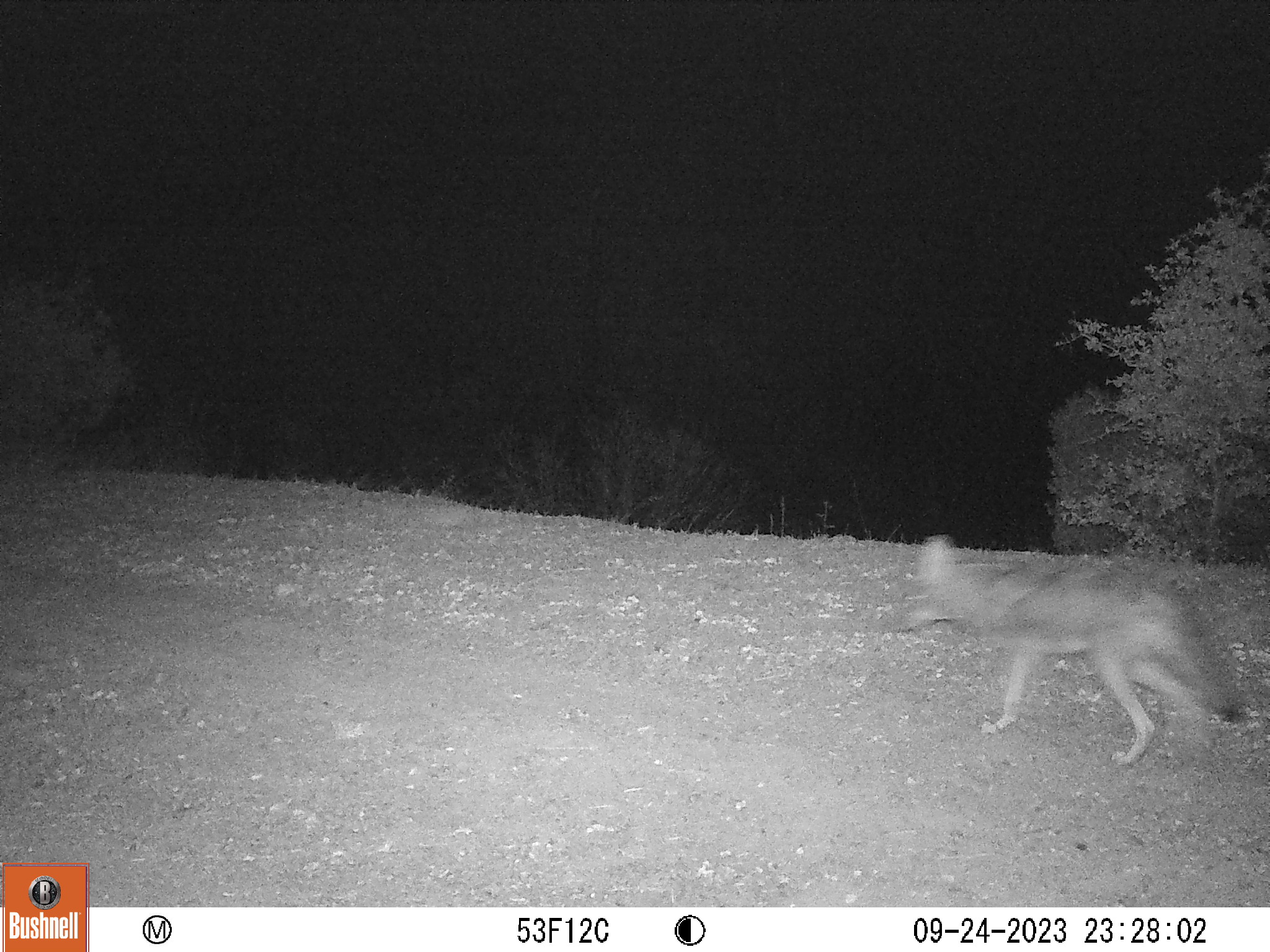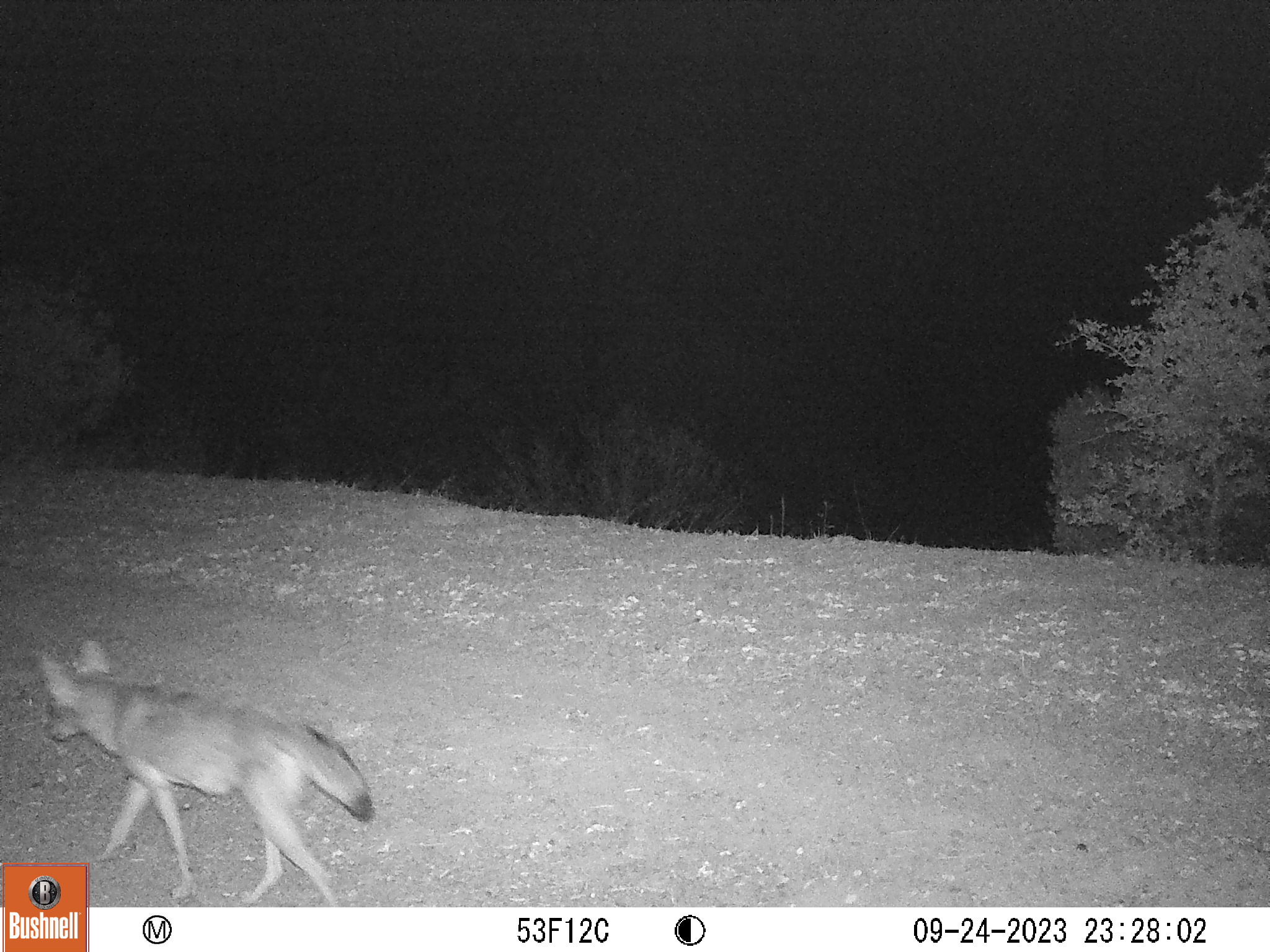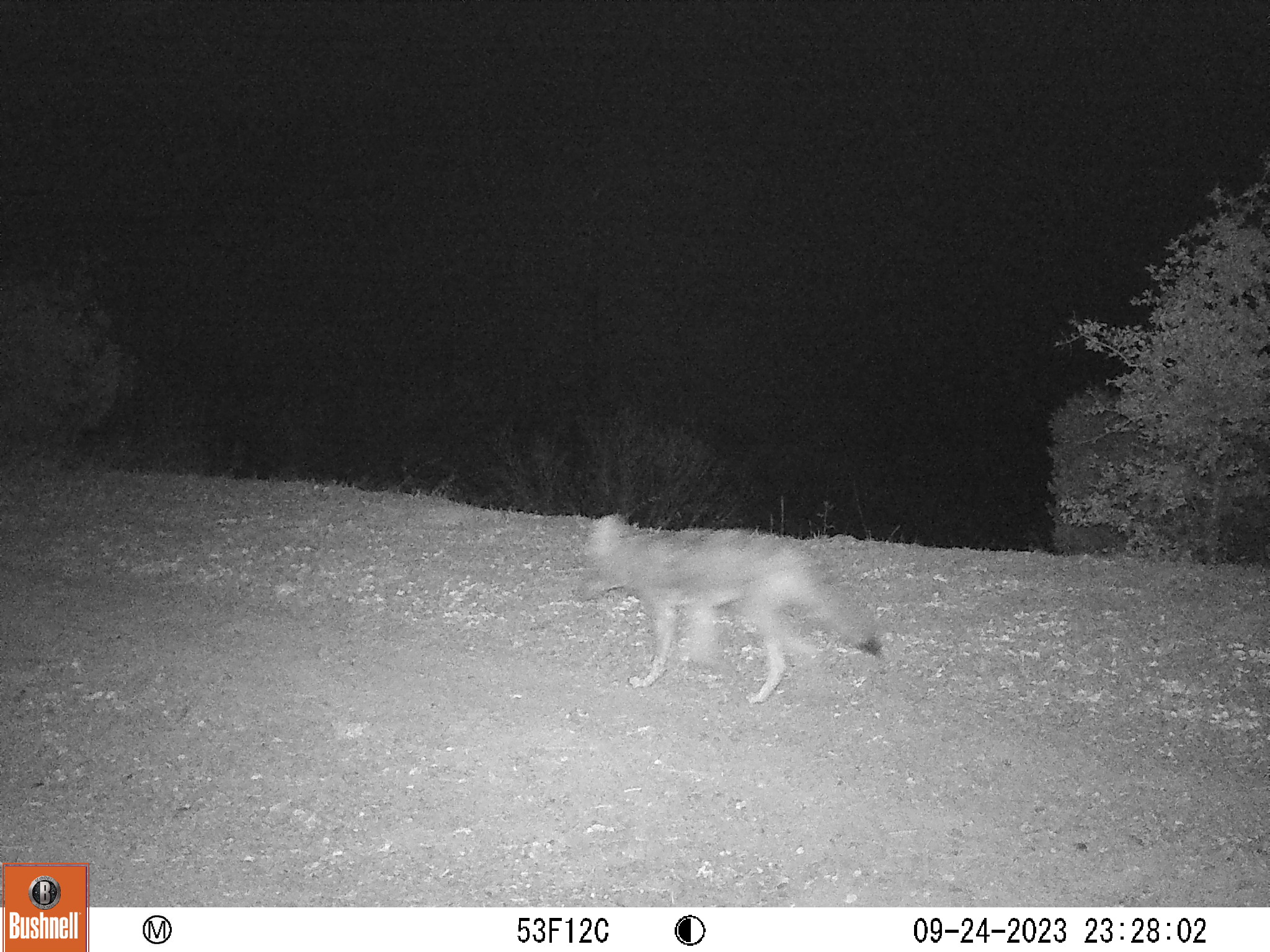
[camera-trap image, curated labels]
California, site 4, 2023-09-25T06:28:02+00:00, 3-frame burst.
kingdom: Animalia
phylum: Chordata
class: Mammalia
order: Carnivora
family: Canidae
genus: Canis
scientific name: Canis latrans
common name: coyote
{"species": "coyote (Canis latrans)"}